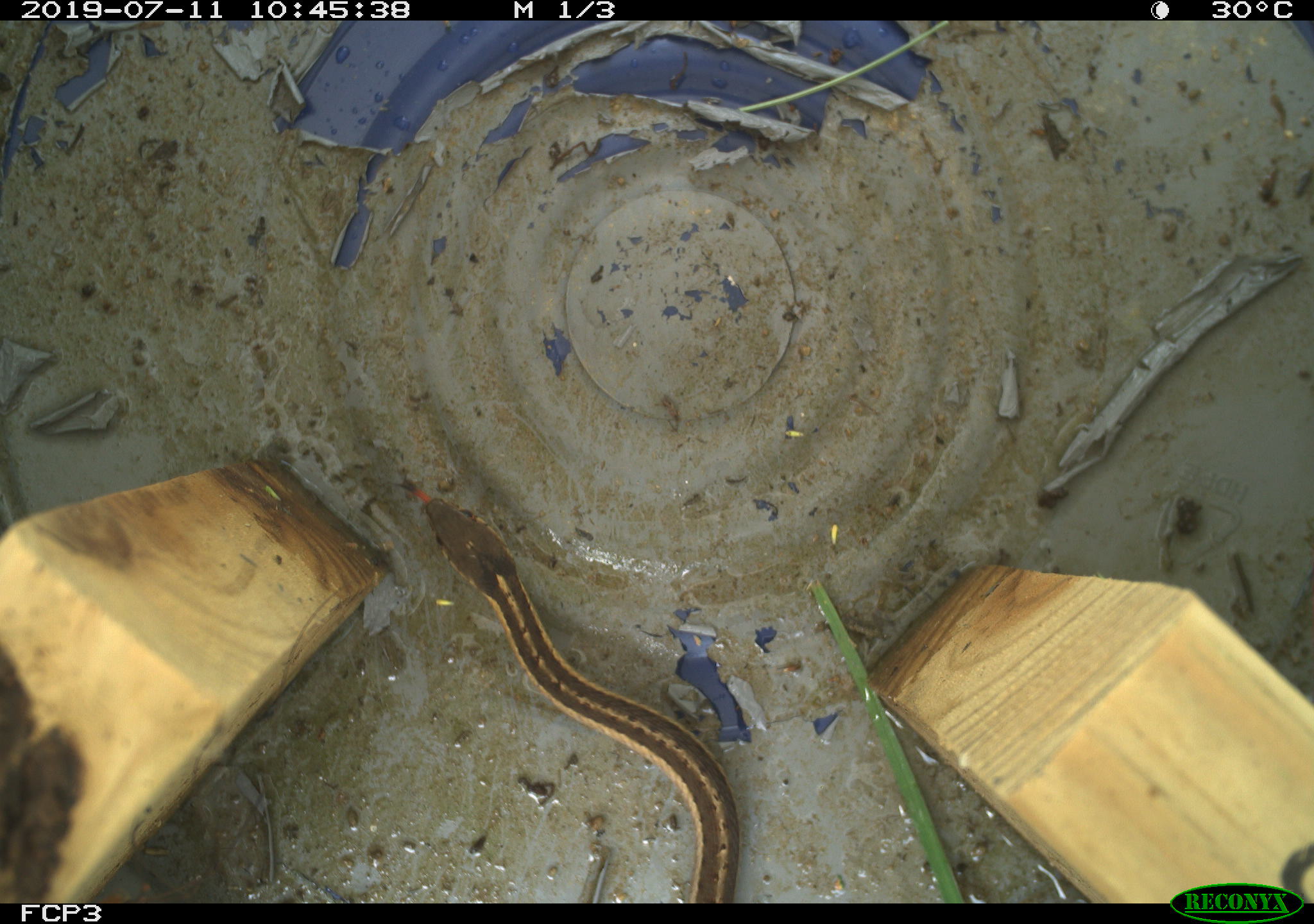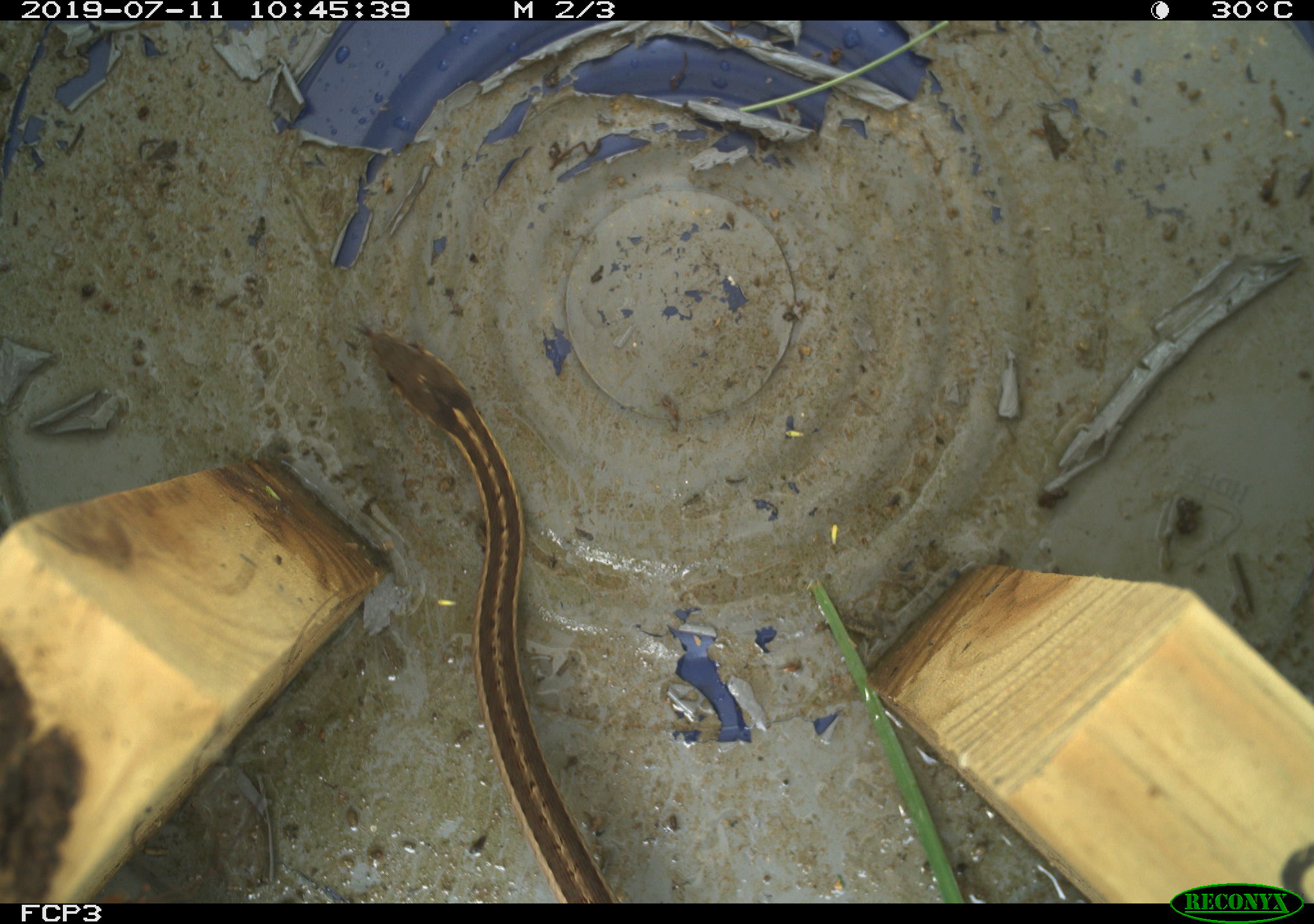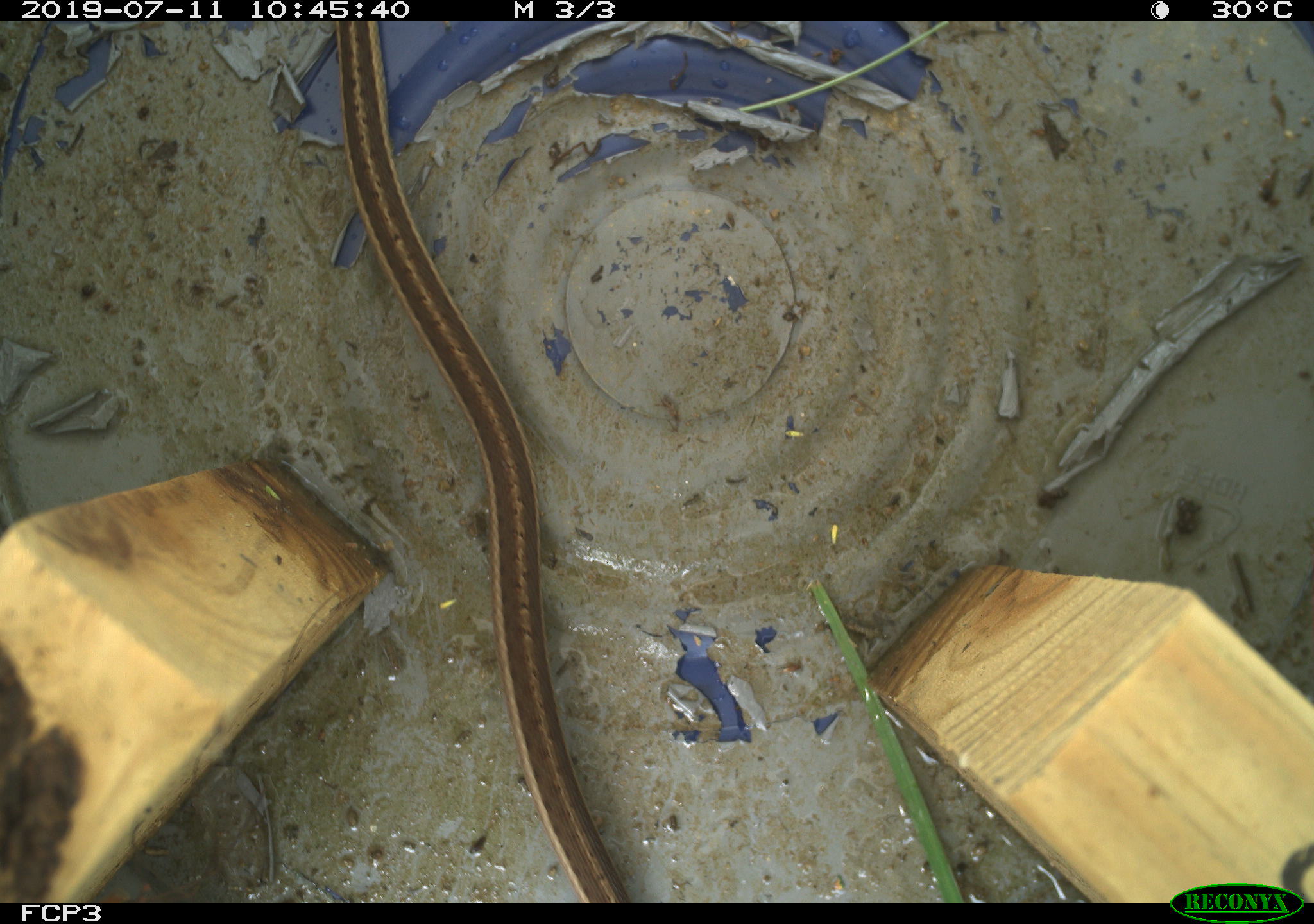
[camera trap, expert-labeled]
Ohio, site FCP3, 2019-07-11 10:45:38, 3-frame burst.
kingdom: Animalia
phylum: Chordata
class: Reptilia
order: Squamata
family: Colubridae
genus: Thamnophis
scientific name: Thamnophis sirtalis sirtalis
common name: eastern gartersnake